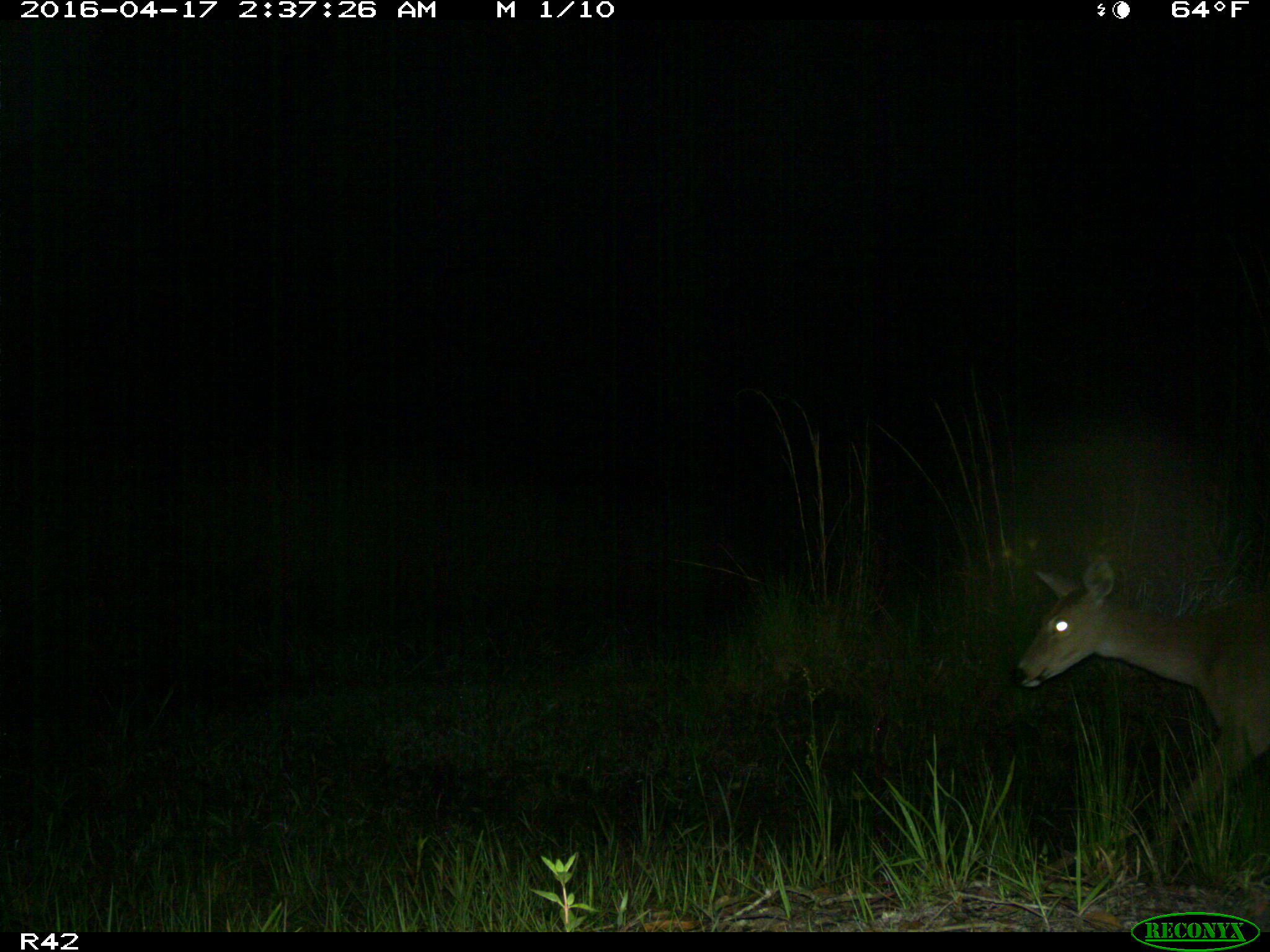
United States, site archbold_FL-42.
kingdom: Animalia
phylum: Chordata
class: Mammalia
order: Artiodactyla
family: Cervidae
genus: Odocoileus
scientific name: Odocoileus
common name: deer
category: unidentified deer